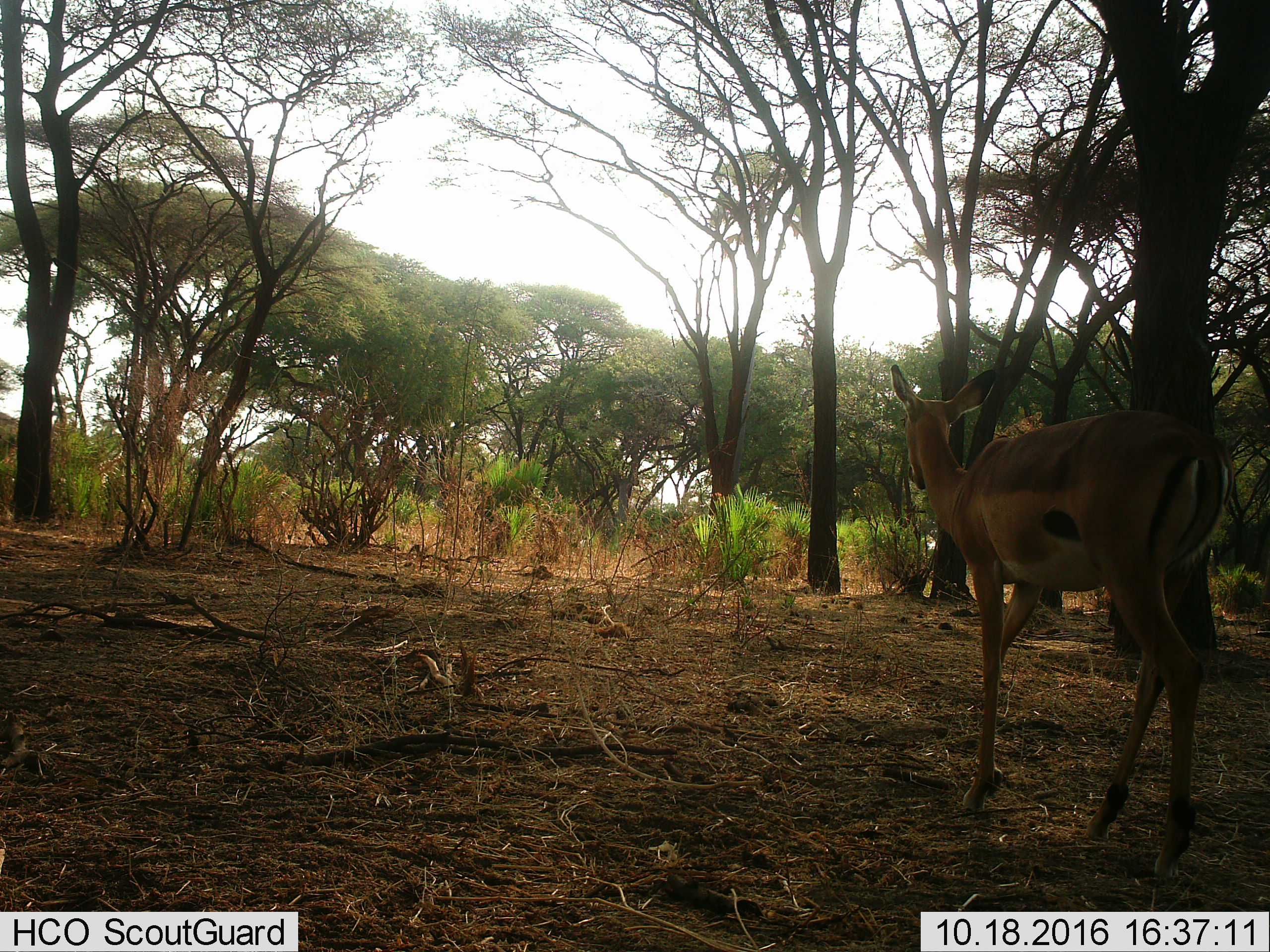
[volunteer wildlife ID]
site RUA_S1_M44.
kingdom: Animalia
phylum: Chordata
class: Mammalia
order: Artiodactyla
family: Bovidae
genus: Aepyceros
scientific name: Aepyceros melampus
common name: impala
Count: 1.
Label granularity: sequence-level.